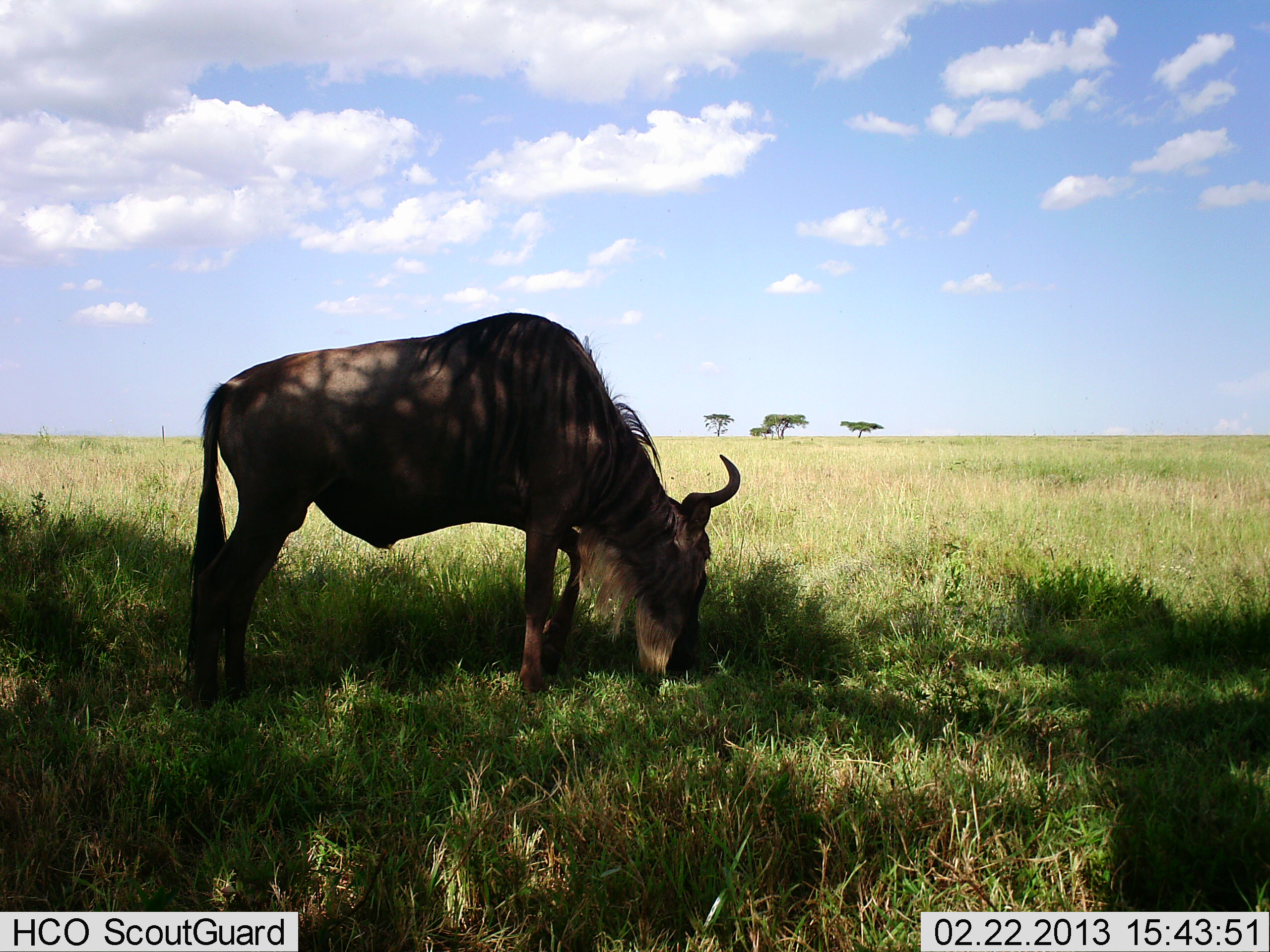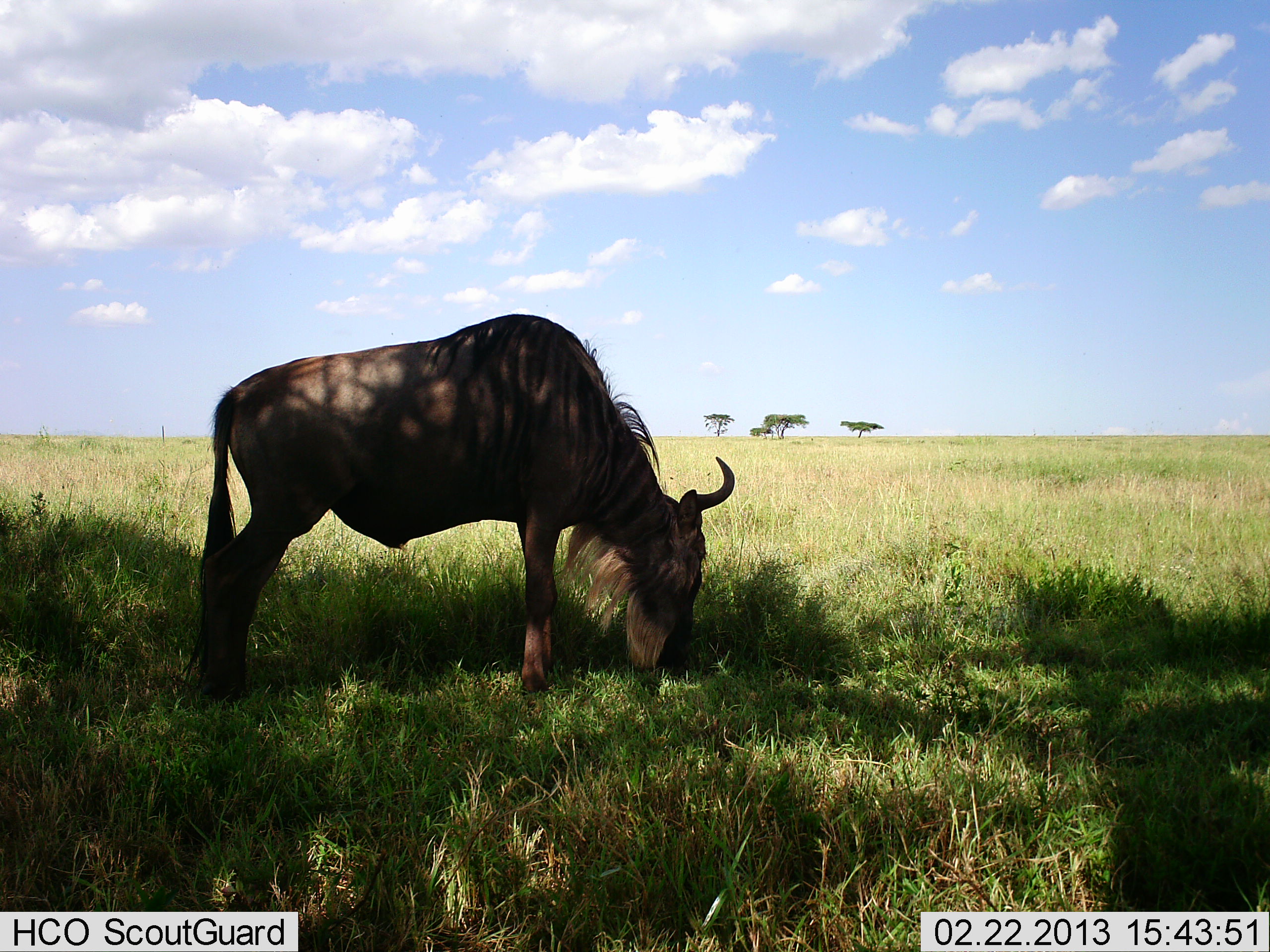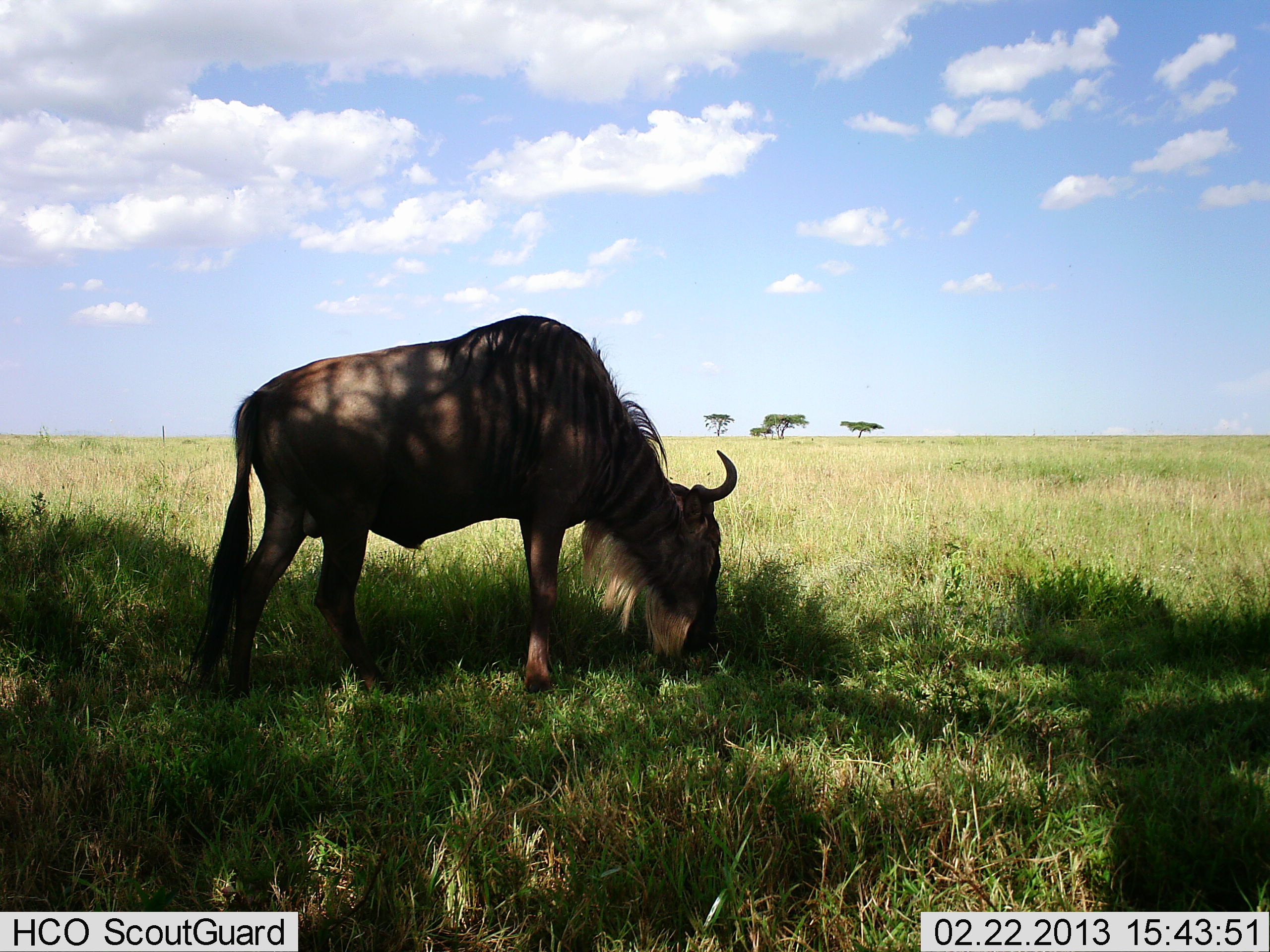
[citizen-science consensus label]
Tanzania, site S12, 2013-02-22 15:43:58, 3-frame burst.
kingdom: Animalia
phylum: Chordata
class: Mammalia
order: Artiodactyla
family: Bovidae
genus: Connochaetes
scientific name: Connochaetes taurinus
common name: blue wildebeest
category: wildebeest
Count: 1.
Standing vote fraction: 13%.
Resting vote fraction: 0%.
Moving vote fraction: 0%.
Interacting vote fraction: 0%.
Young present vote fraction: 3%.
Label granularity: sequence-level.